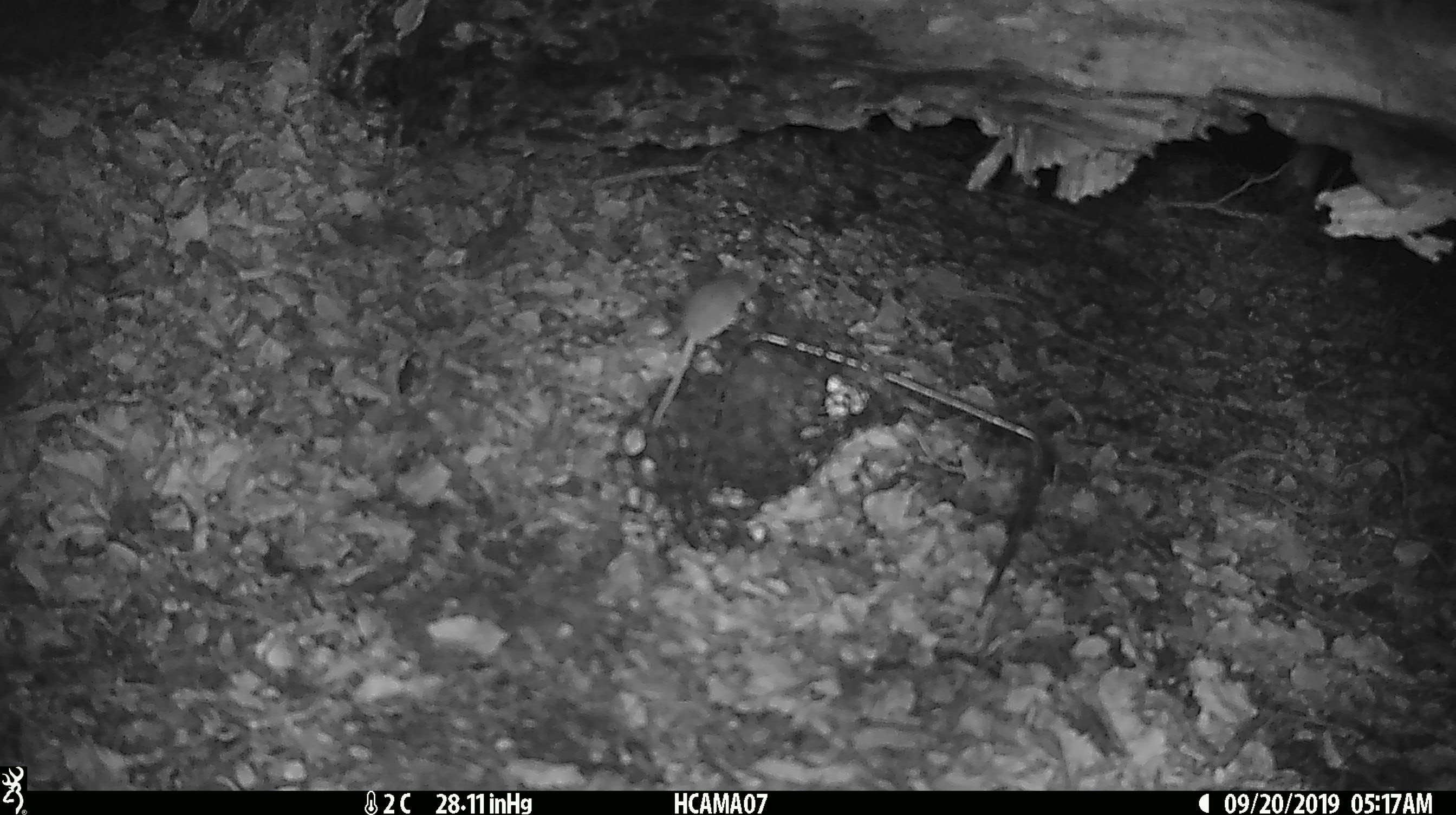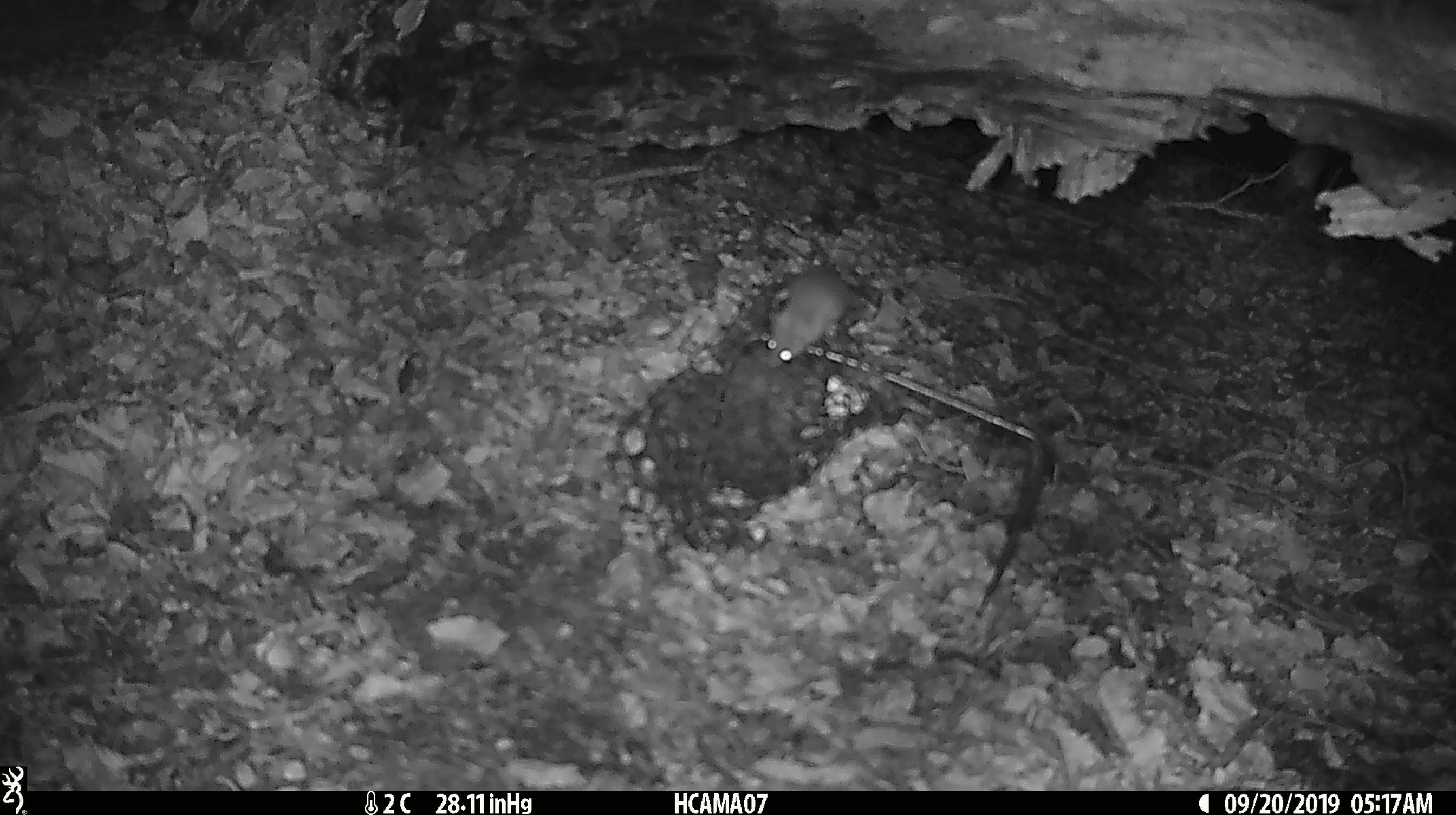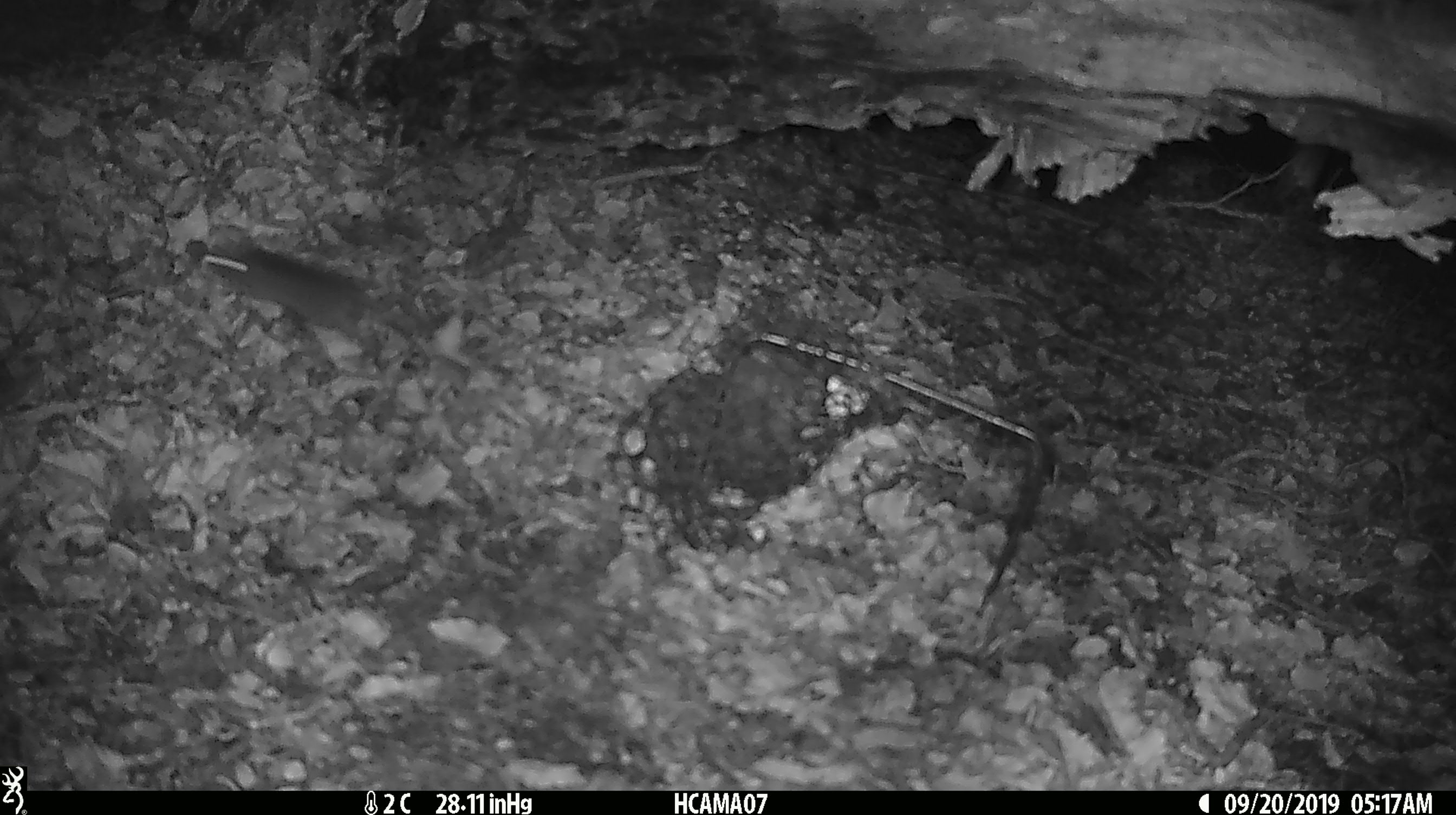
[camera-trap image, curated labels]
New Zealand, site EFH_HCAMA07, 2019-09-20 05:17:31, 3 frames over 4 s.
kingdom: Animalia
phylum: Chordata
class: Mammalia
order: Rodentia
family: Muridae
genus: Mus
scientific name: Mus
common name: mouse